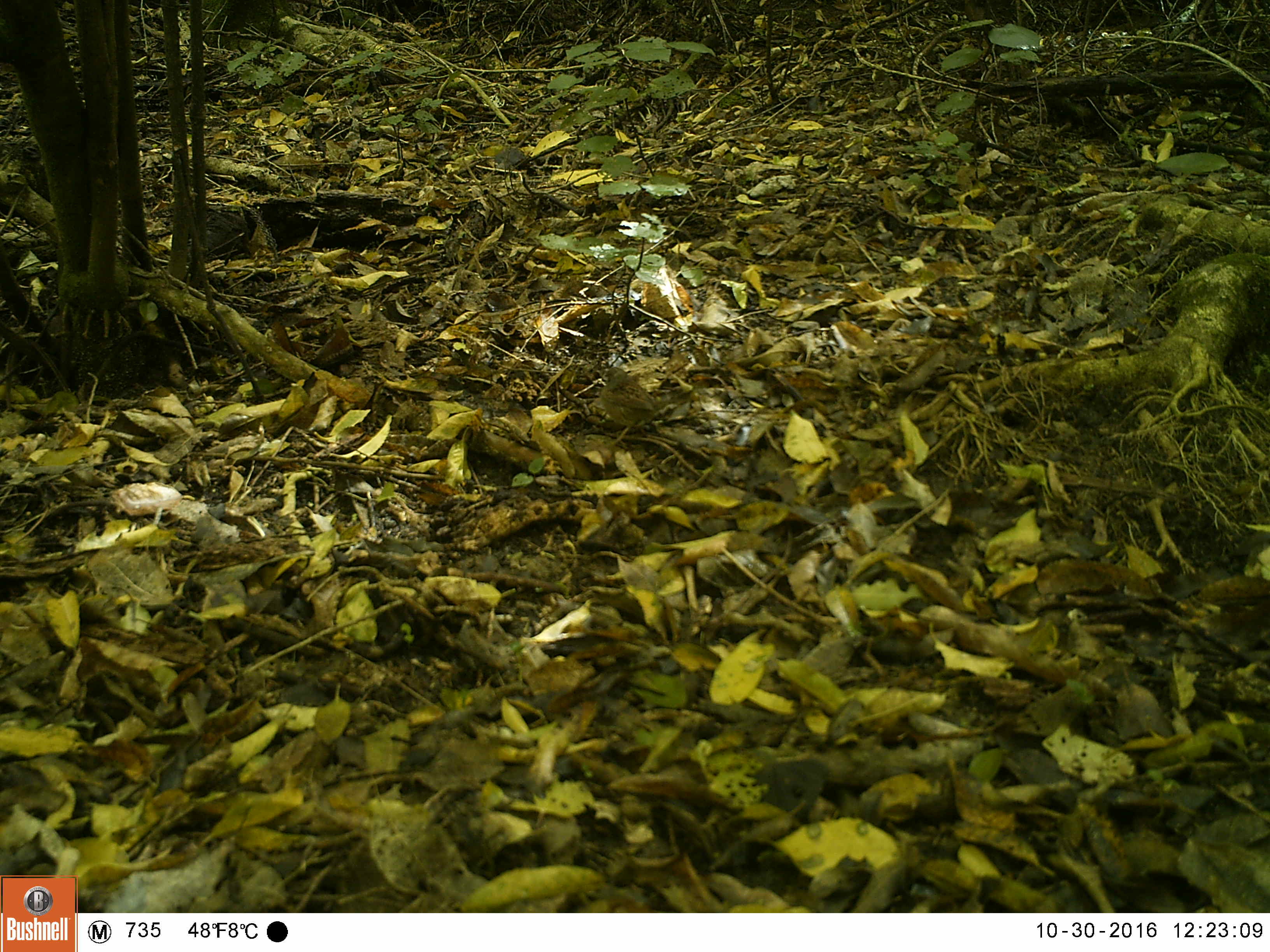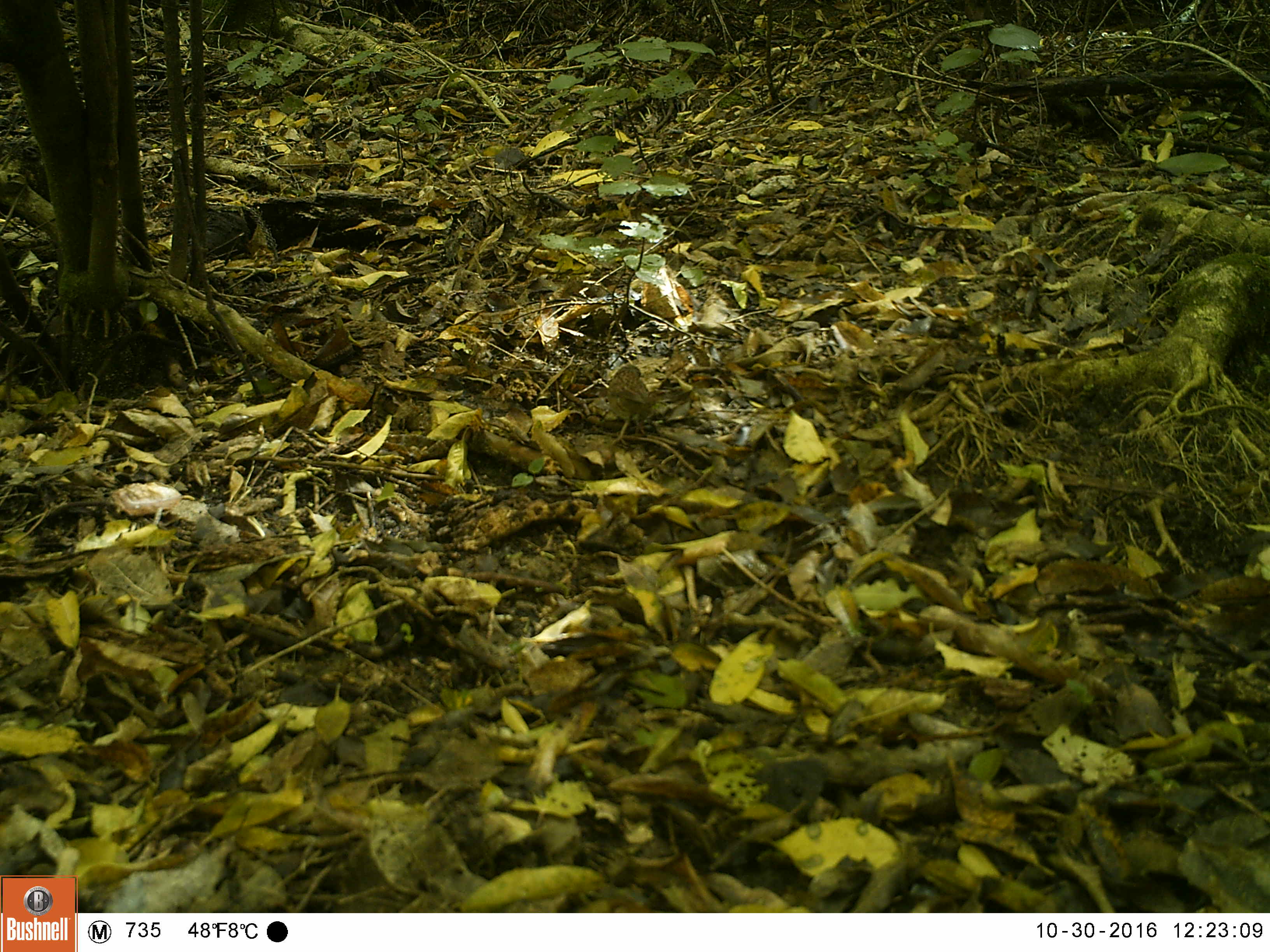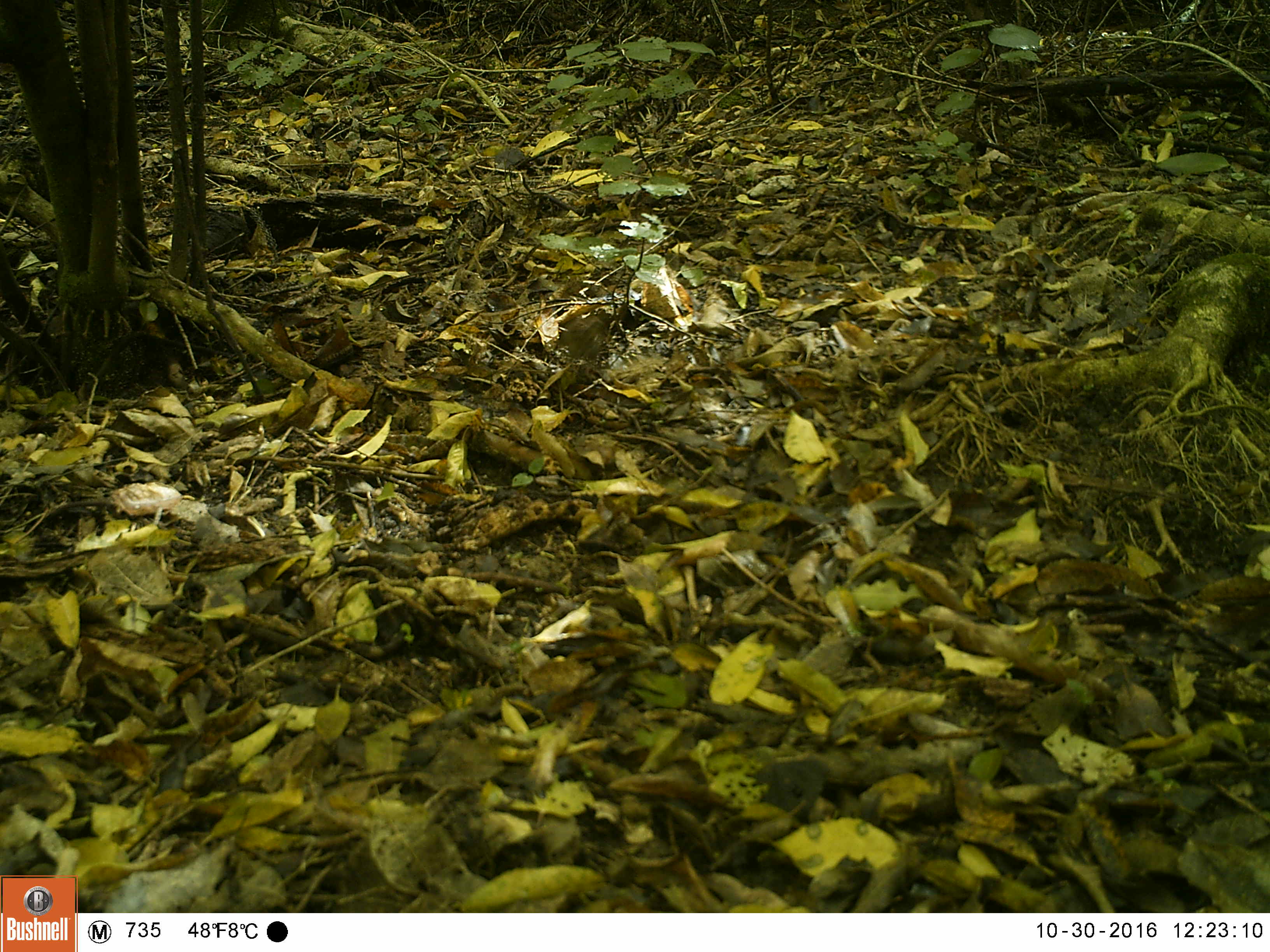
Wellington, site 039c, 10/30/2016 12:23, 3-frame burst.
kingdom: Animalia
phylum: Chordata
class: Aves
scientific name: Aves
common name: bird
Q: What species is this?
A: Bird (Aves).